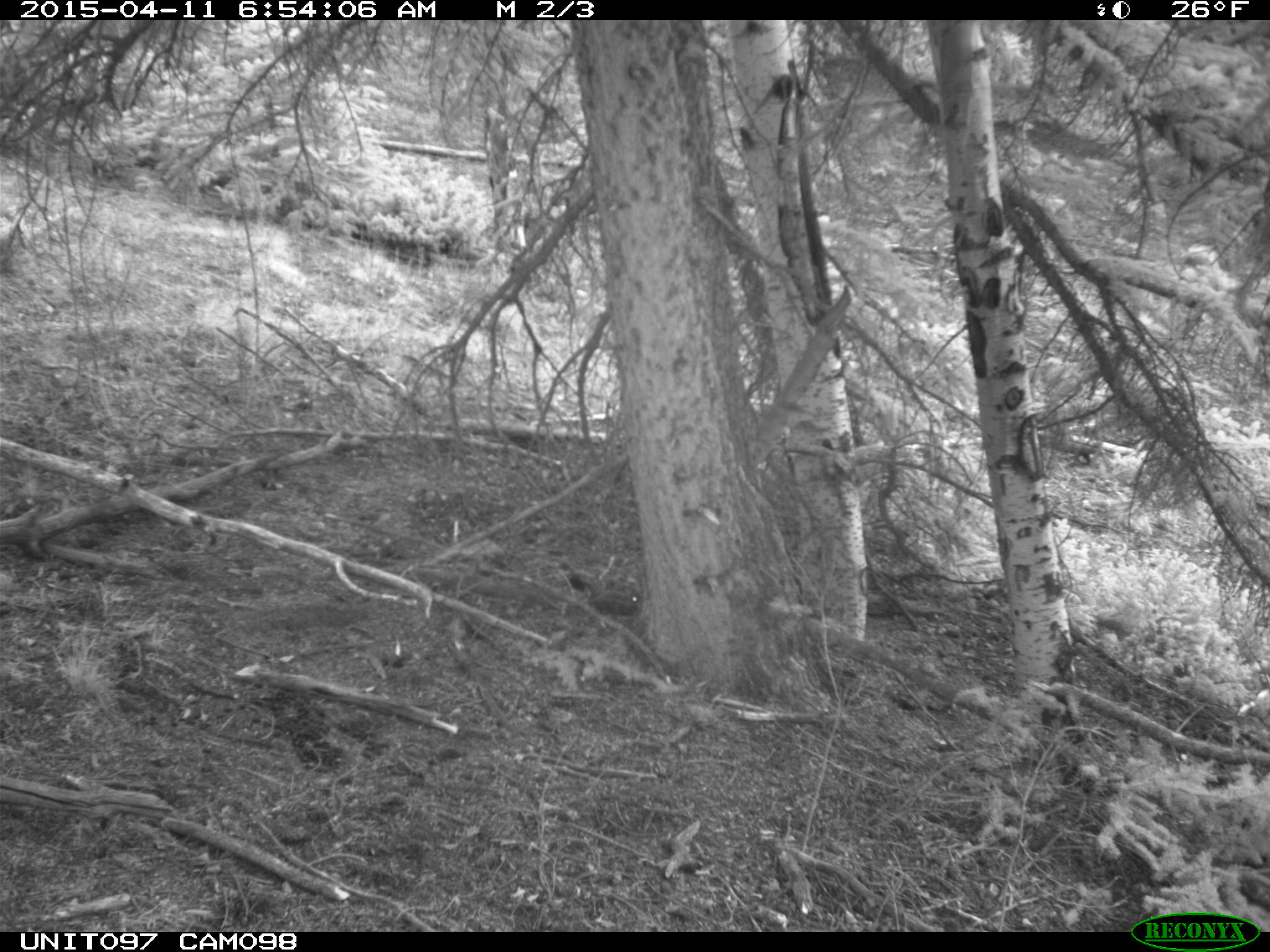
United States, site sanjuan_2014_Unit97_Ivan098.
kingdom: Animalia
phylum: Chordata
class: Mammalia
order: Rodentia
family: Sciuridae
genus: Tamiasciurus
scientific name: Tamiasciurus hudsonicus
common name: american red squirrel